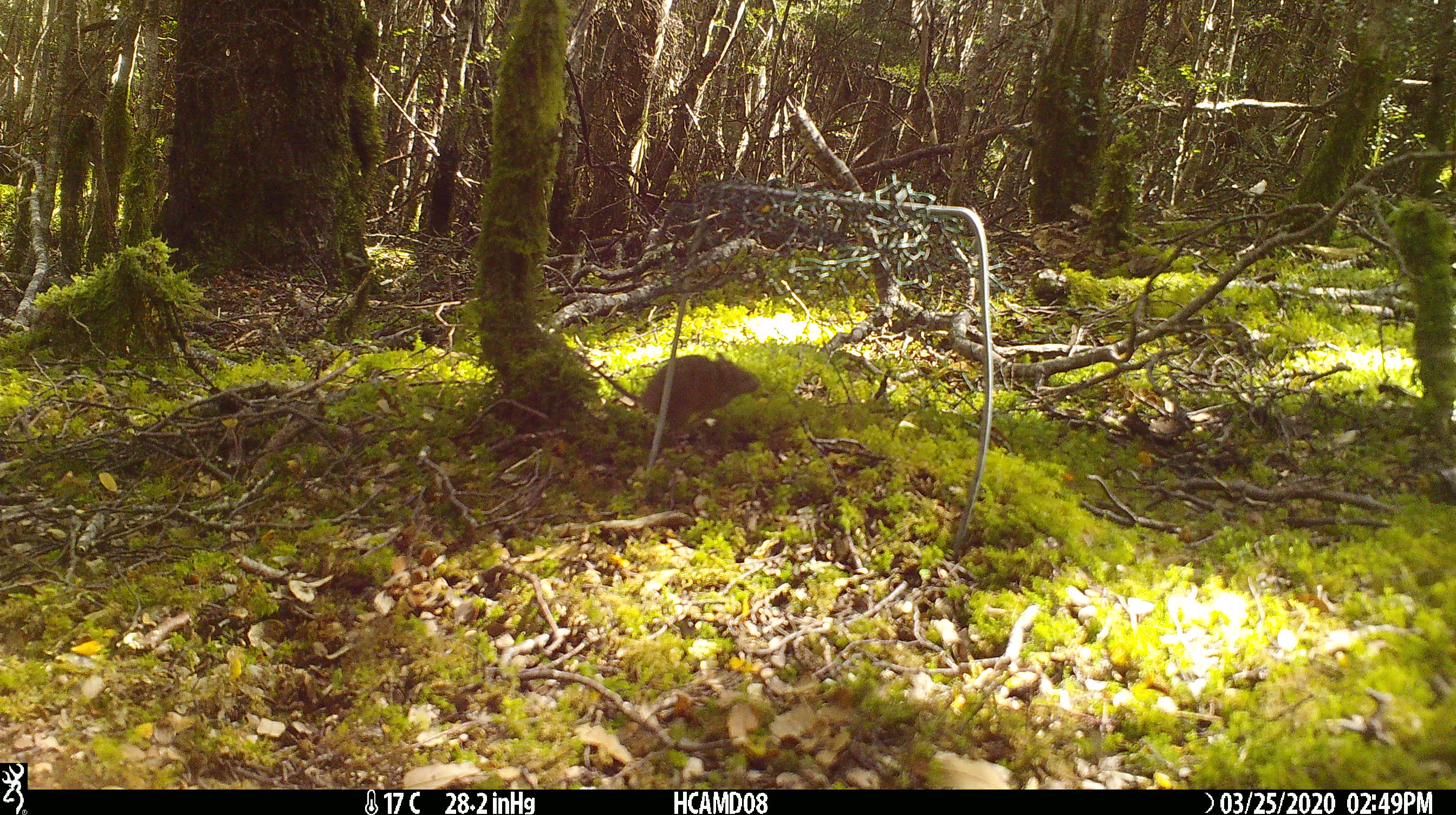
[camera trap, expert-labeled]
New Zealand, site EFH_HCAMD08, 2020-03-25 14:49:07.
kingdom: Animalia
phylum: Chordata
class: Mammalia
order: Rodentia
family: Muridae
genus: Mus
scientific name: Mus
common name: mouse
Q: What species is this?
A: Mouse (Mus).